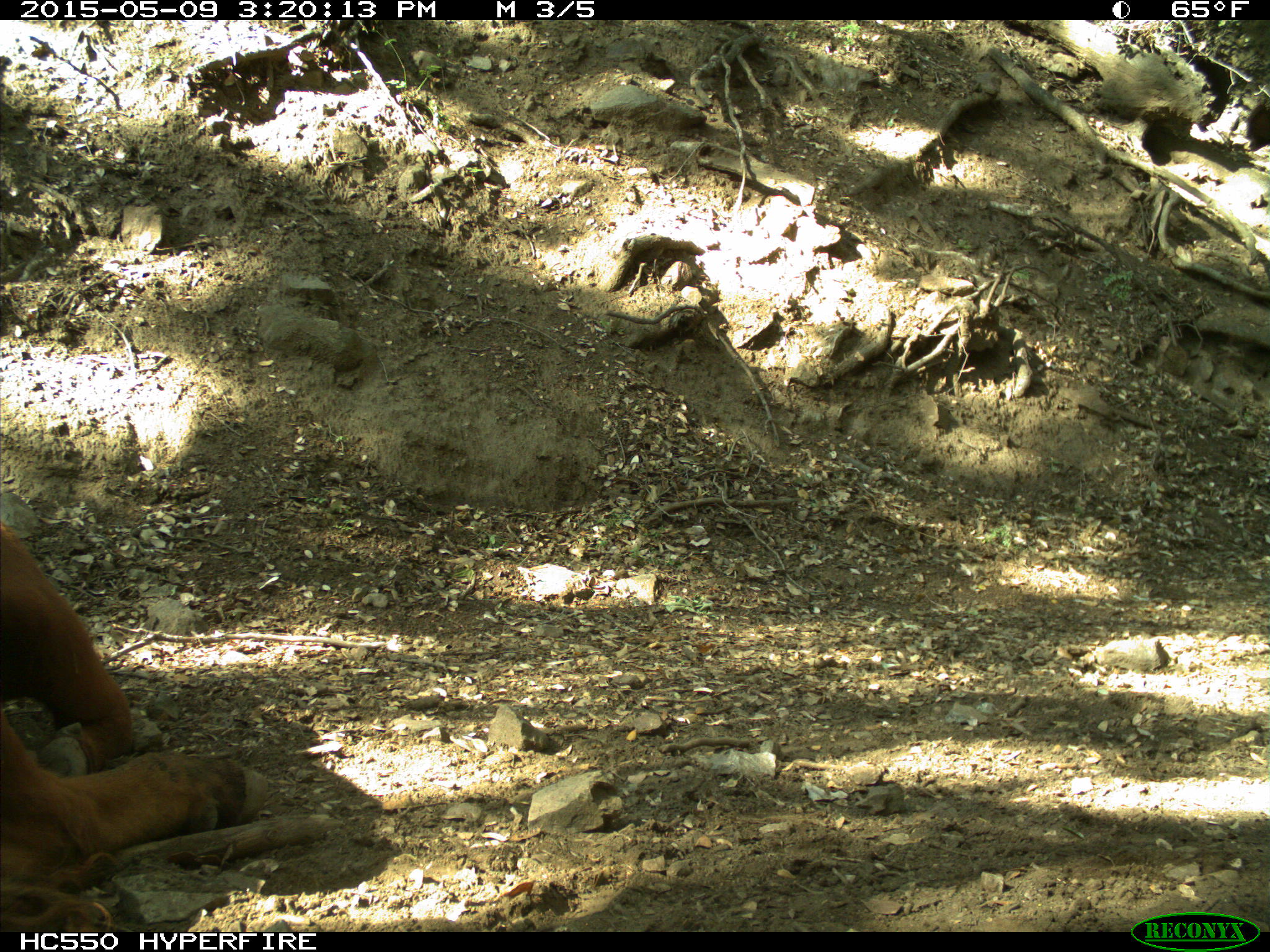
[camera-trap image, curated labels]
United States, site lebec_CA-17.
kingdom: Animalia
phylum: Chordata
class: Mammalia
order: Artiodactyla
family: Bovidae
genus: Bos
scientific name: Bos taurus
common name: domestic cow